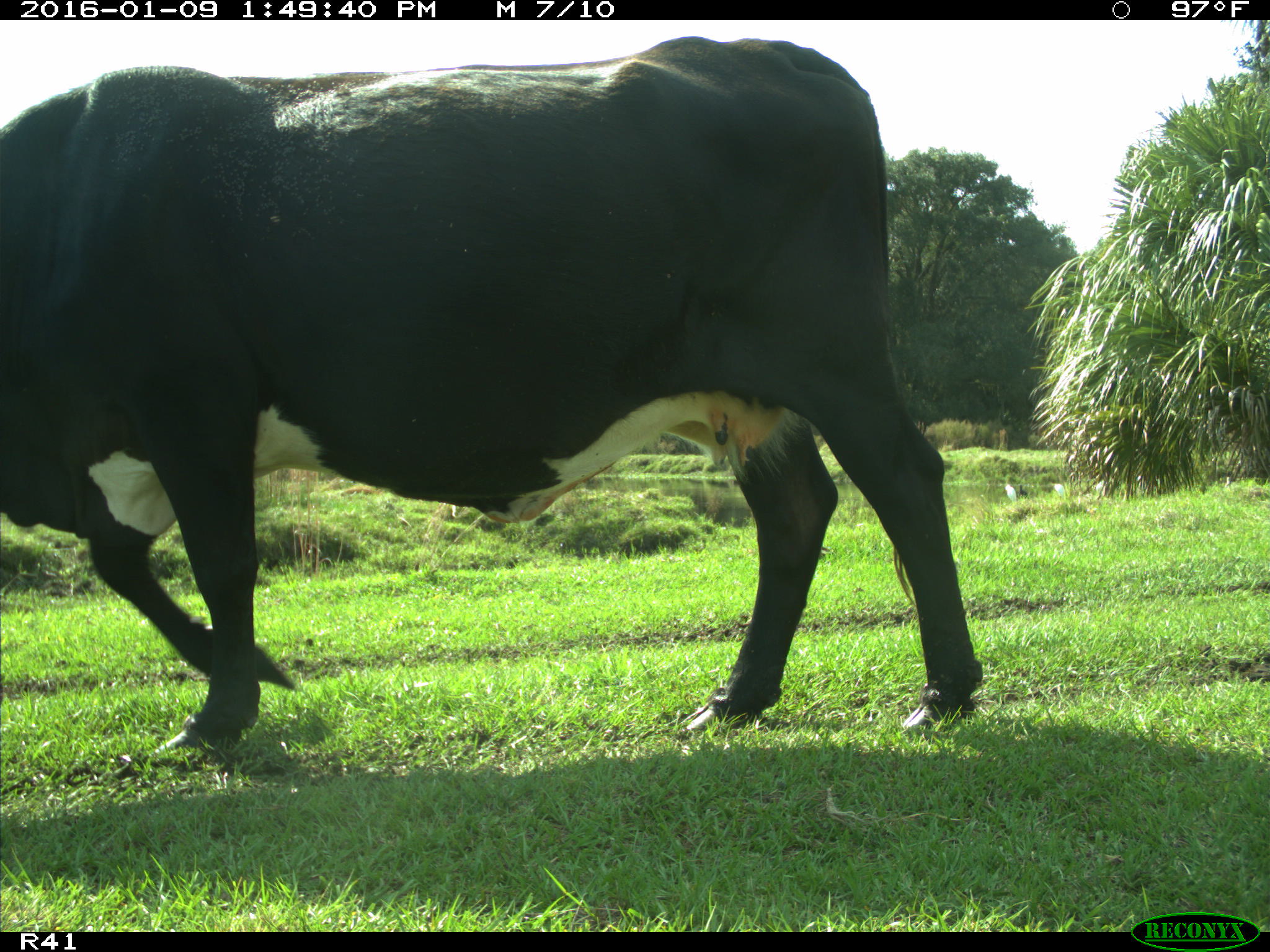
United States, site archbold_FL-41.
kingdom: Animalia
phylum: Chordata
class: Mammalia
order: Artiodactyla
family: Bovidae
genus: Bos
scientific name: Bos taurus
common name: domestic cow